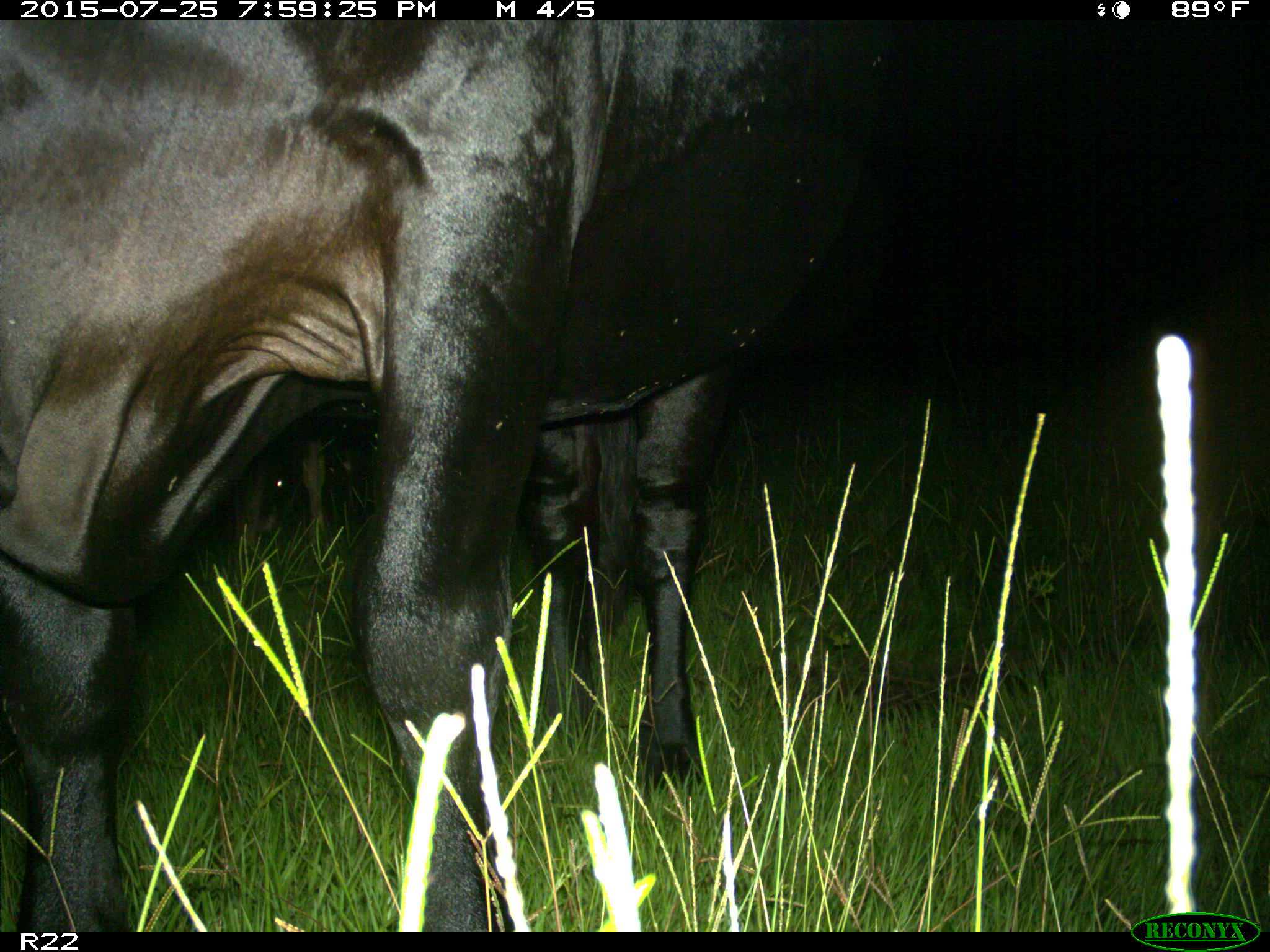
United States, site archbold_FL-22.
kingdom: Animalia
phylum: Chordata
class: Mammalia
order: Artiodactyla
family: Bovidae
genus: Bos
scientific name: Bos taurus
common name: domestic cow